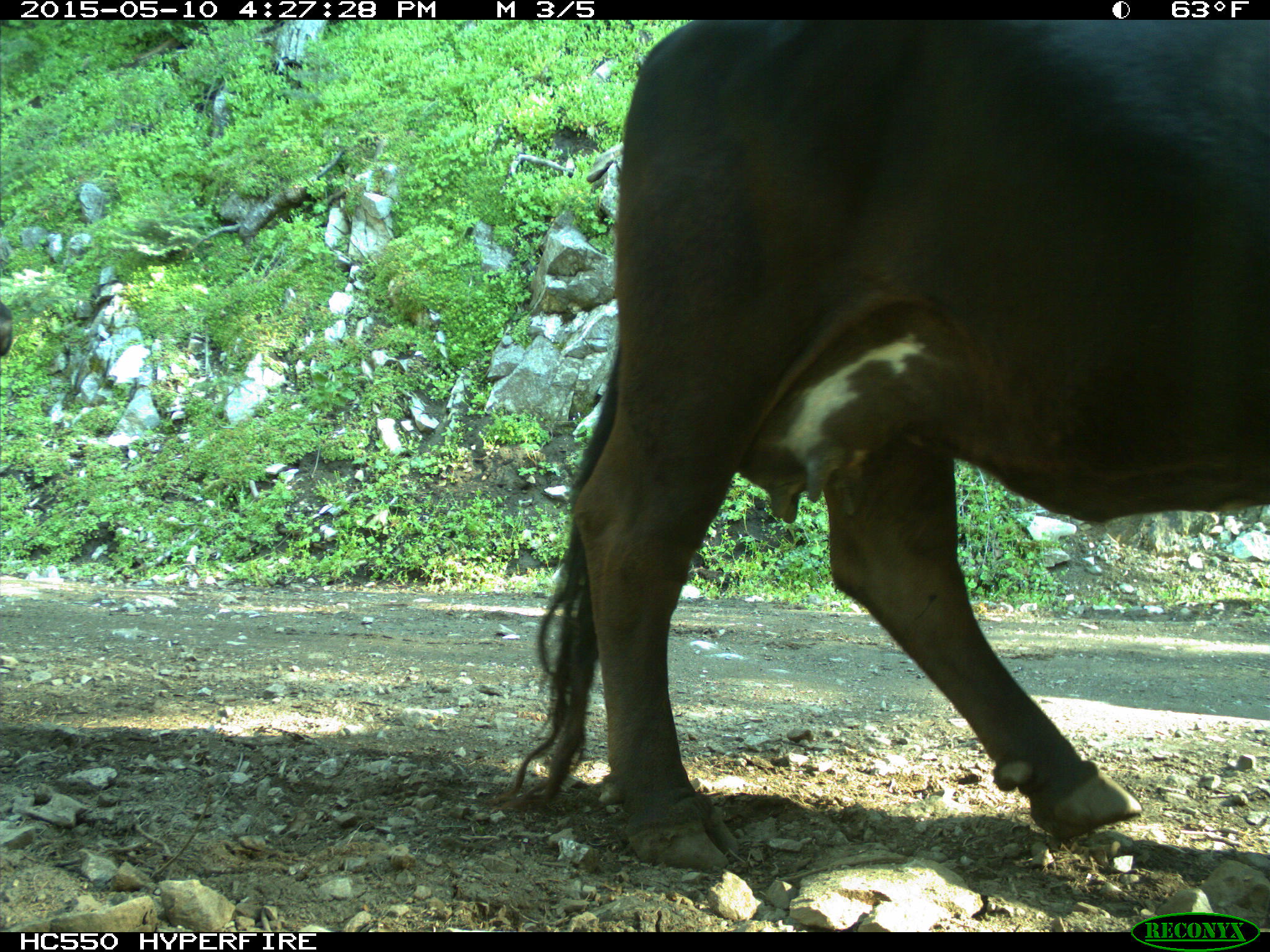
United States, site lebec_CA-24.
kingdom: Animalia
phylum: Chordata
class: Mammalia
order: Artiodactyla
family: Bovidae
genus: Bos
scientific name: Bos taurus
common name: domestic cow